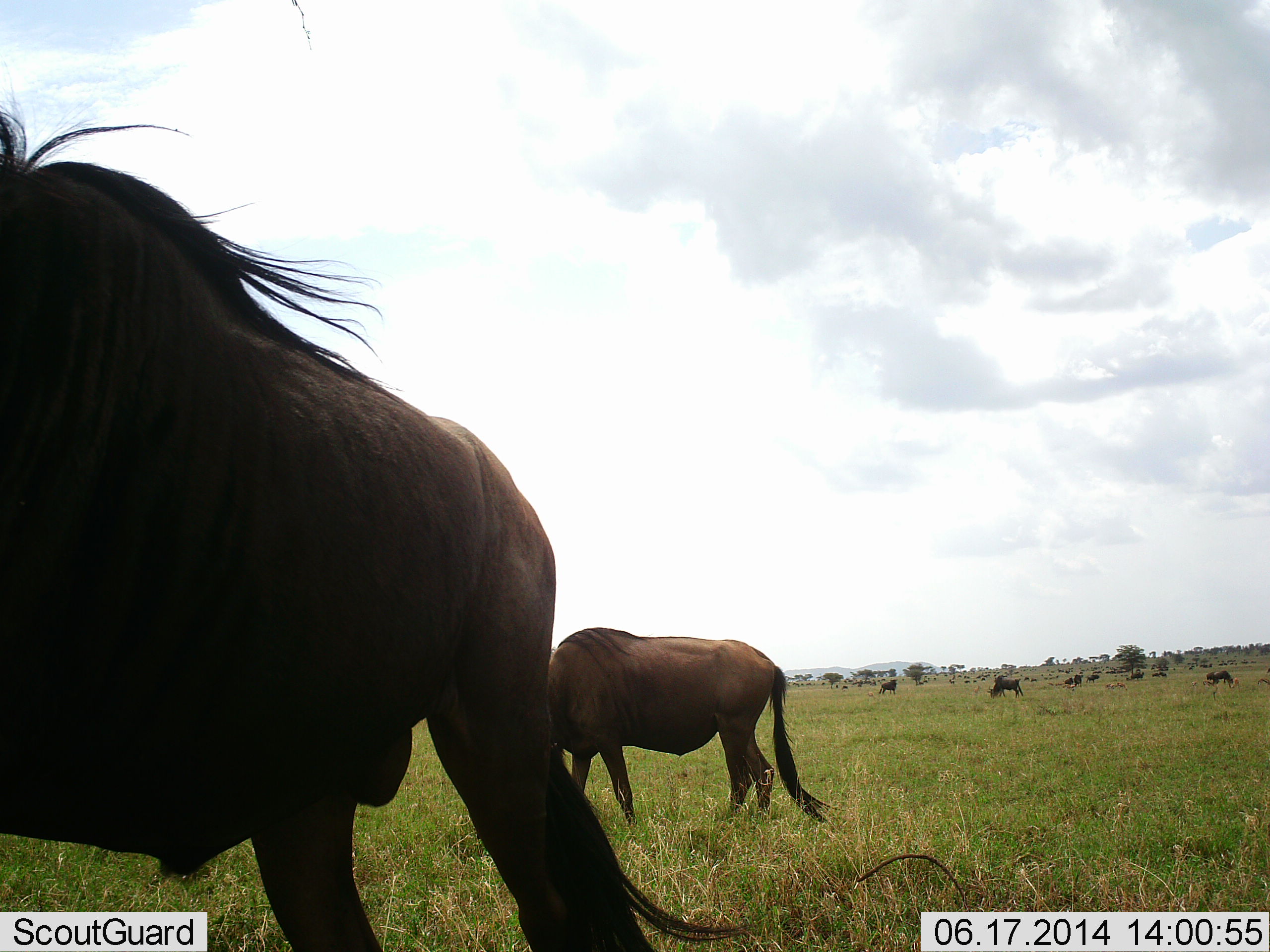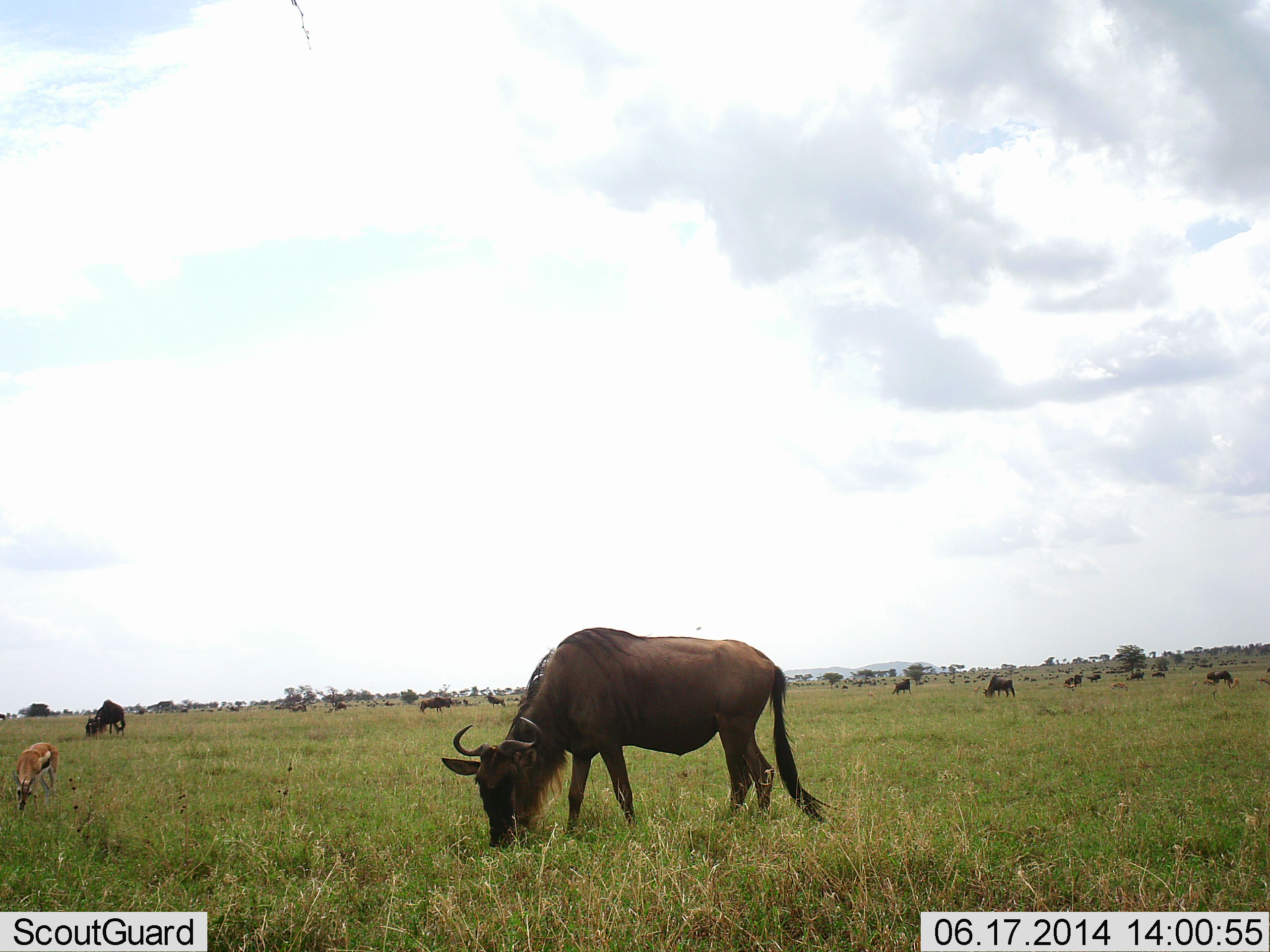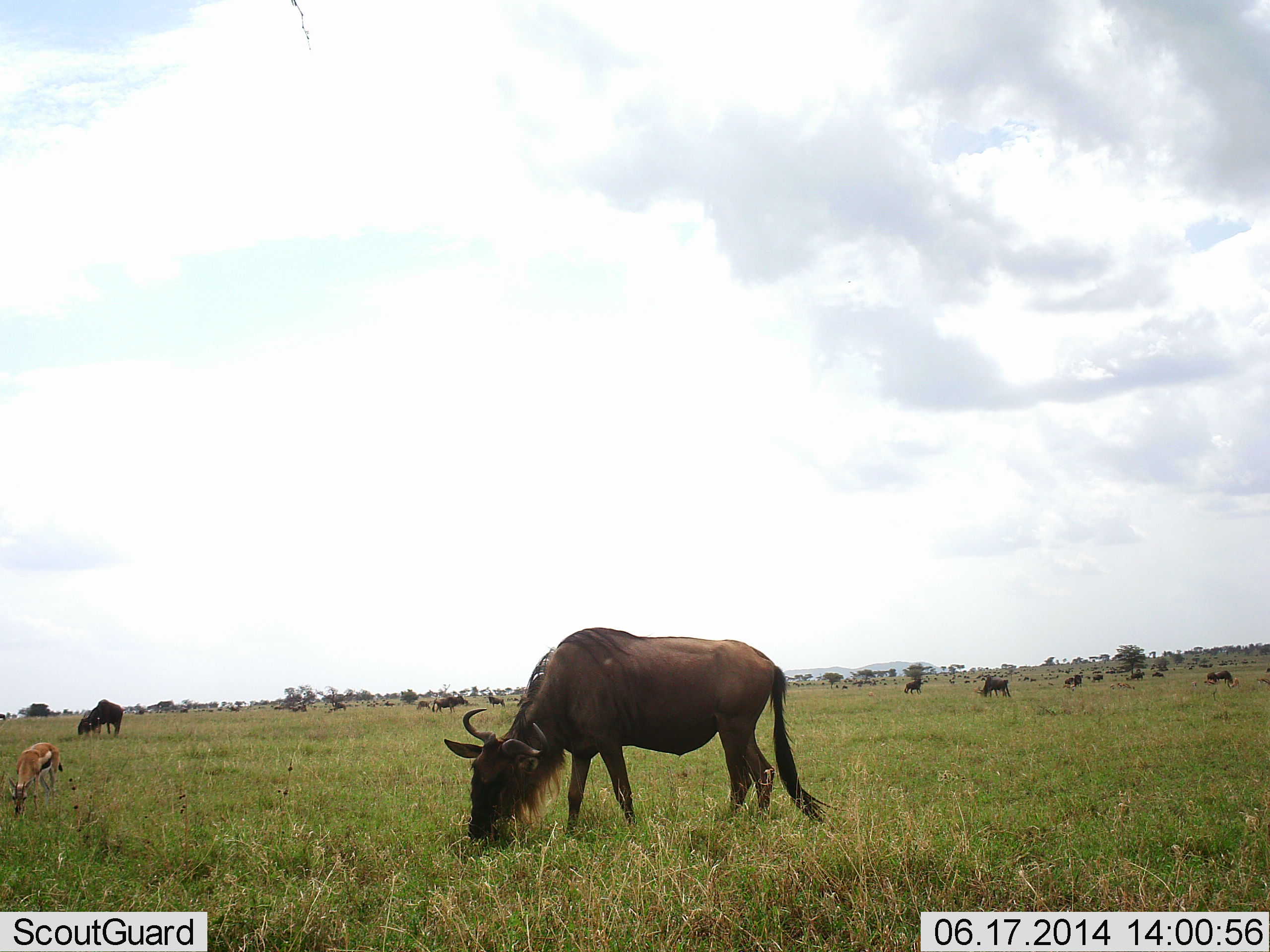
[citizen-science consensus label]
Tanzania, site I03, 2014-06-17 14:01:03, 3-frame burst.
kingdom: Animalia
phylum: Chordata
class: Mammalia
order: Artiodactyla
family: Bovidae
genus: Eudorcas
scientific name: Eudorcas thomsonii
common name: thomson's gazelle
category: gazellethomsons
Gazellethomsons (thomson's gazelle) (Eudorcas thomsonii), count 1. Behavior (volunteer vote fractions): standing 30%, resting 0%, moving 0%, interacting 0%. Young present (vote fraction): 0%. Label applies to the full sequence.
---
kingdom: Animalia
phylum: Chordata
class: Mammalia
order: Artiodactyla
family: Bovidae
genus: Connochaetes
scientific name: Connochaetes taurinus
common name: blue wildebeest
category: wildebeest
Wildebeest (blue wildebeest) (Connochaetes taurinus), count 11-50. Behavior (volunteer vote fractions): standing 36%, resting 7%, moving 57%, interacting 0%. Young present (vote fraction): 7%. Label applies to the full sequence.